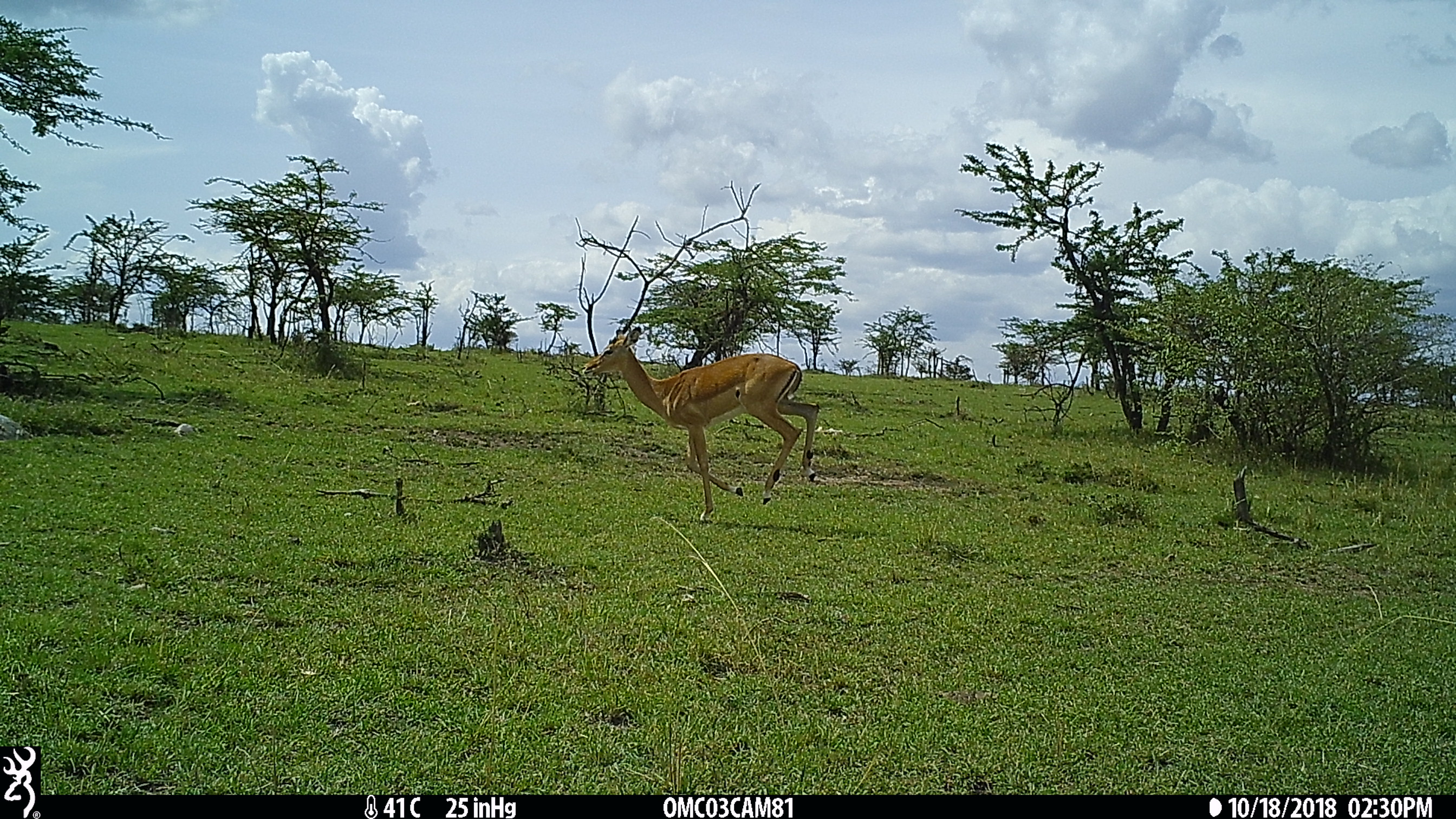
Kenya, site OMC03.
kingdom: Animalia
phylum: Chordata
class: Mammalia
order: Artiodactyla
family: Bovidae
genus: Aepyceros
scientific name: Aepyceros melampus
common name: impala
Impala (Aepyceros melampus).